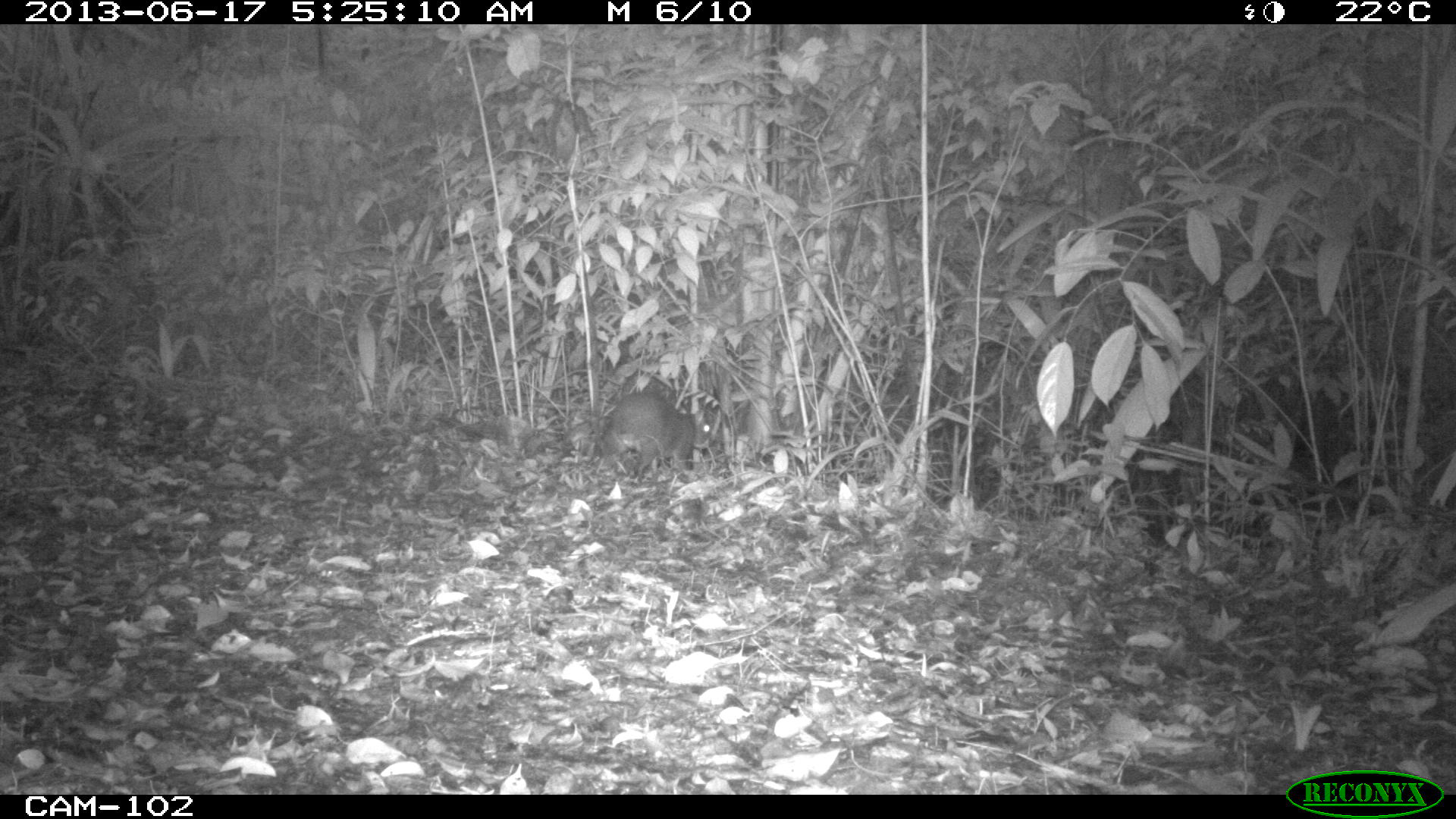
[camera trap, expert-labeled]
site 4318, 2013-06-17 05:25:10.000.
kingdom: Animalia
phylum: Chordata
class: Mammalia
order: Rodentia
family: Dasyproctidae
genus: Dasyprocta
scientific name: Dasyprocta punctata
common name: central american agouti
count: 1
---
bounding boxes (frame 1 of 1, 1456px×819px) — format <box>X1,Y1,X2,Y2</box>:
dasyprocta punctata: <box>594,389,714,490</box>